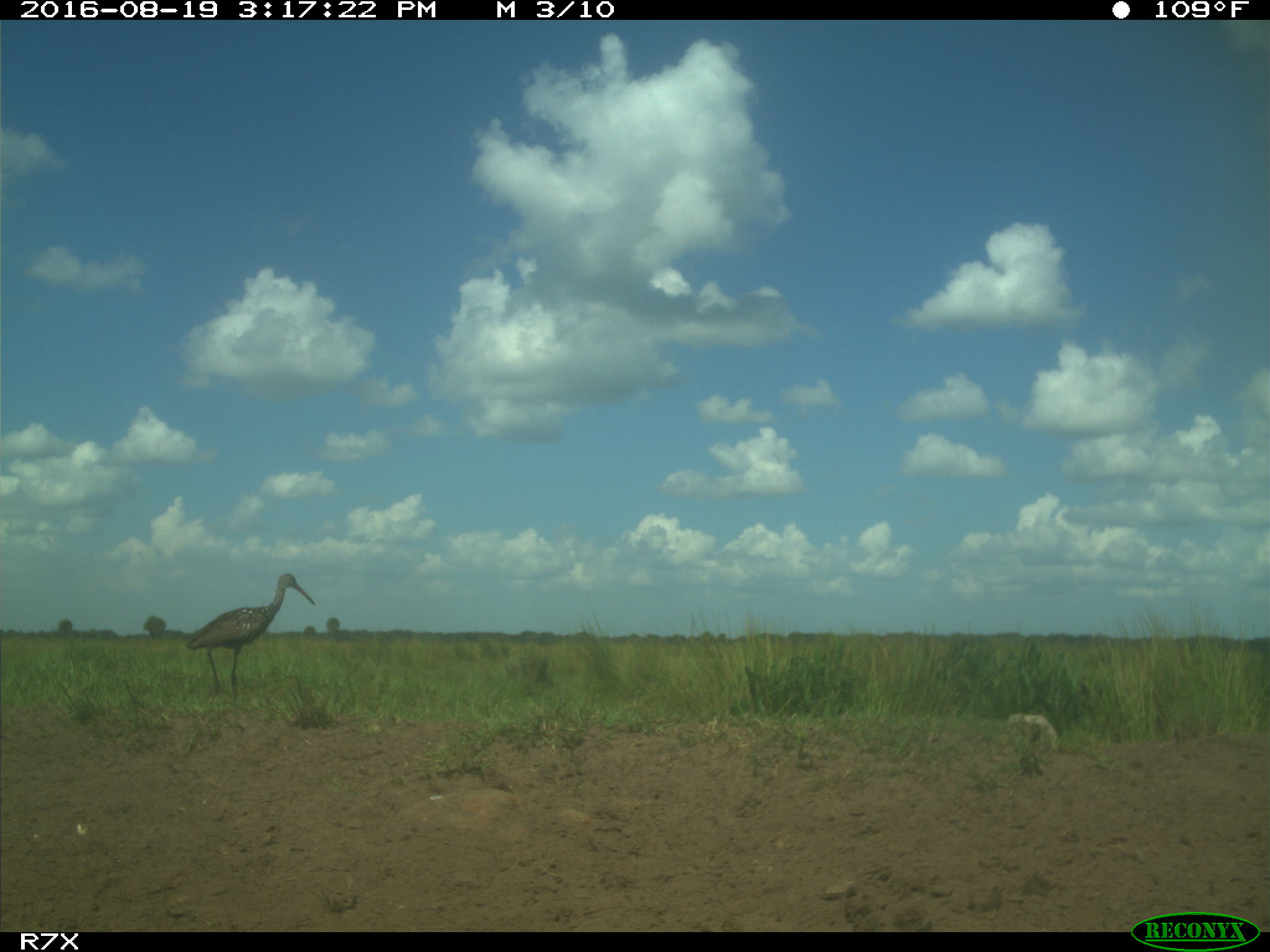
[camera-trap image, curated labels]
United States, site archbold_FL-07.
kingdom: Animalia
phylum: Chordata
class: Aves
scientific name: Aves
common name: birds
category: unidentified bird